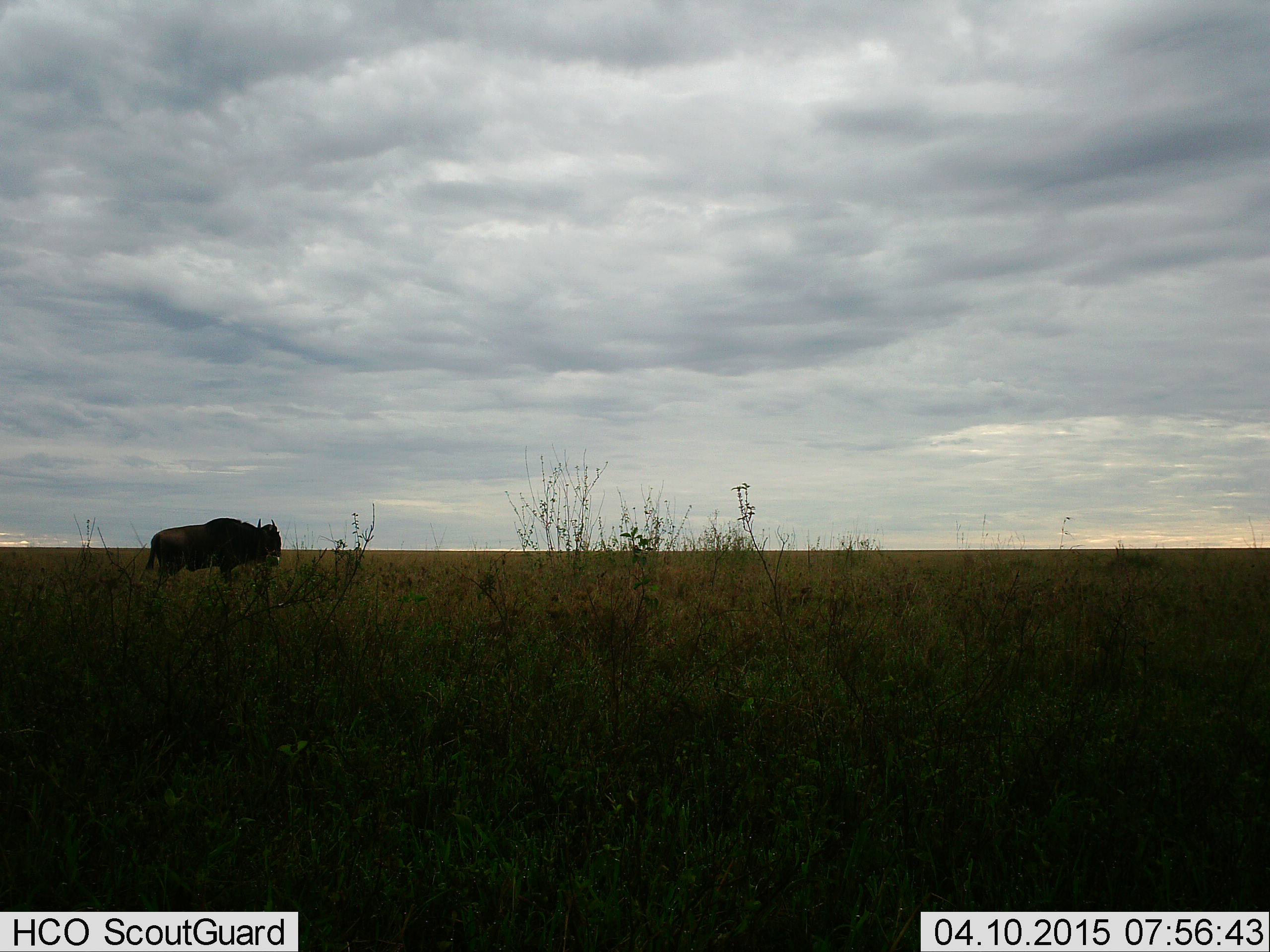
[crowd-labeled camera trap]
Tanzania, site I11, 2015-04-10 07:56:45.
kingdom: Animalia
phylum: Chordata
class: Mammalia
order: Artiodactyla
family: Bovidae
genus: Connochaetes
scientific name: Connochaetes taurinus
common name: blue wildebeest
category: wildebeest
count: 1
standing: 80%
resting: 10%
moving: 10%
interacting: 0%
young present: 0%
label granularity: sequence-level